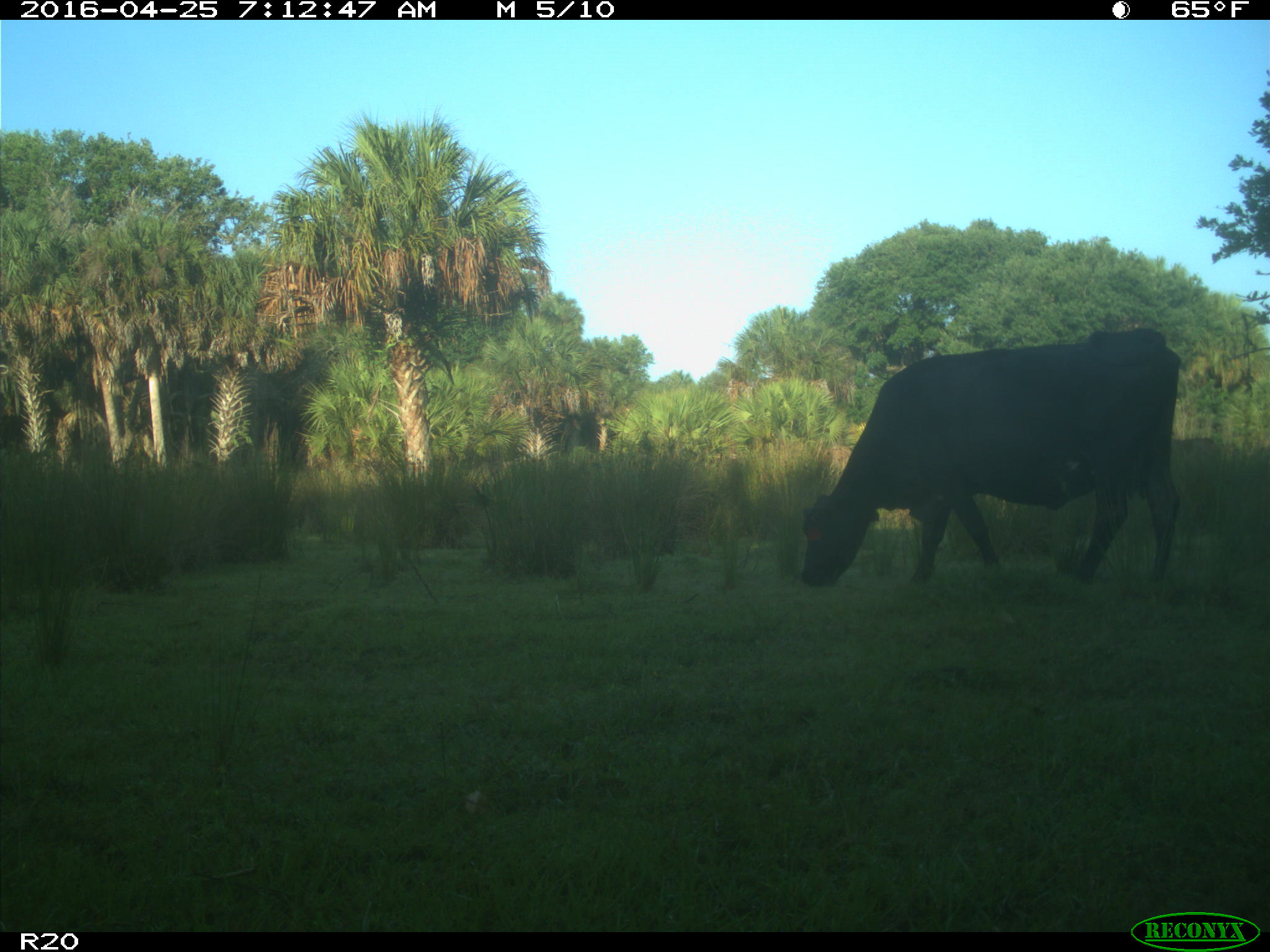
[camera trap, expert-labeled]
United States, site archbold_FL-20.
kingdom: Animalia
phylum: Chordata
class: Mammalia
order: Artiodactyla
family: Bovidae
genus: Bos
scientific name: Bos taurus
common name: domestic cow